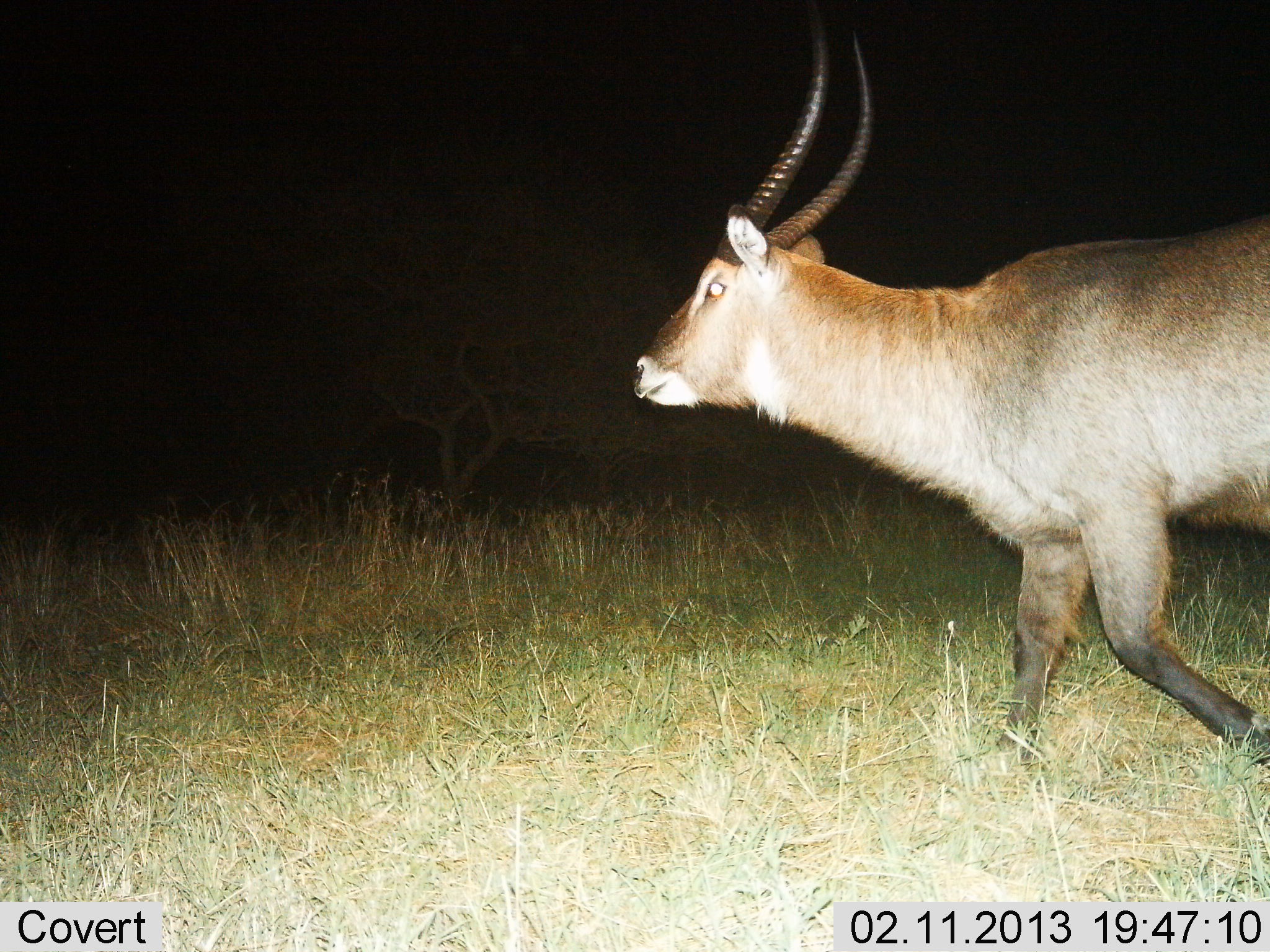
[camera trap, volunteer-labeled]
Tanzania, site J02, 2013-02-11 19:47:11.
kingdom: Animalia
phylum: Chordata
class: Mammalia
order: Artiodactyla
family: Bovidae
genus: Kobus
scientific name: Kobus ellipsiprymnus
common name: waterbuck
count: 1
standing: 0%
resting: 0%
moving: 100%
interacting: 0%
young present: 0%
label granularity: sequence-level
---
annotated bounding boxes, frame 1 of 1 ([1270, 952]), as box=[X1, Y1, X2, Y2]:
animal: box=[630, 34, 1269, 771]